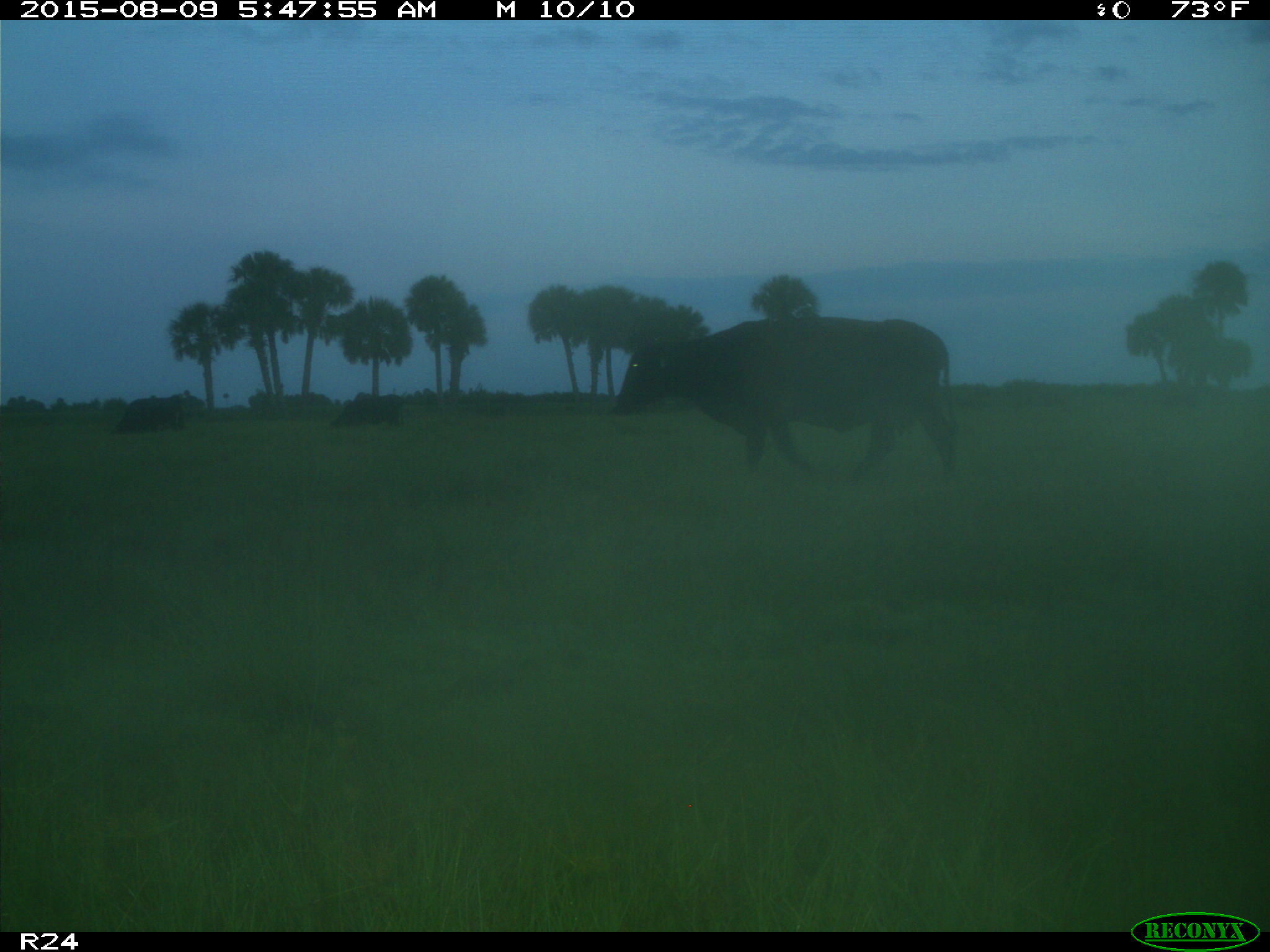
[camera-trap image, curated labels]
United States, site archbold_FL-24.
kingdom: Animalia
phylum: Chordata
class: Mammalia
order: Artiodactyla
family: Bovidae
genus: Bos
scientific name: Bos taurus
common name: domestic cow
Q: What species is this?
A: Bos taurus (domestic cow).